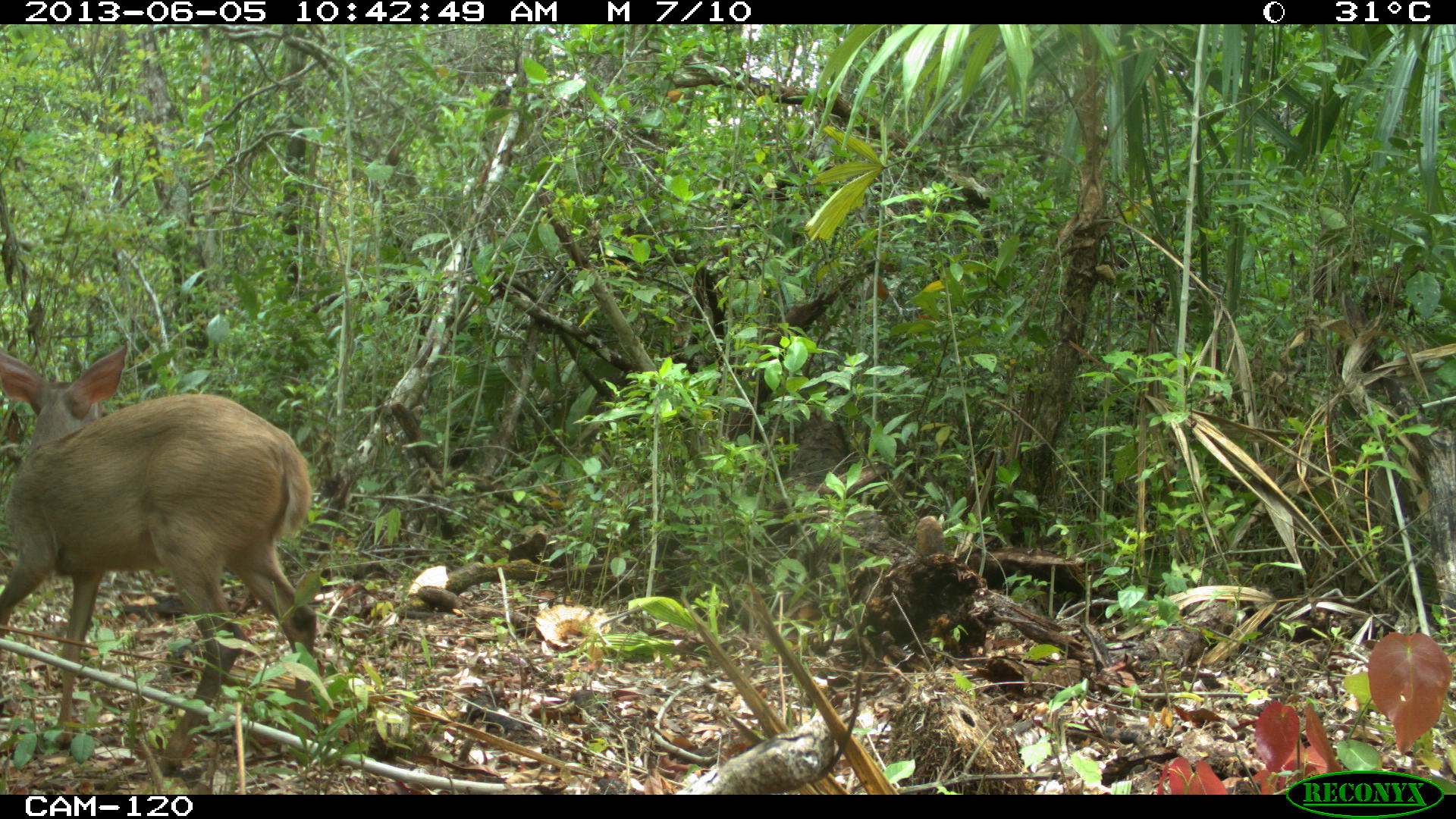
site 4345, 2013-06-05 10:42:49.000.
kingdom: Animalia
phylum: Chordata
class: Mammalia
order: Artiodactyla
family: Cervidae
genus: Odocoileus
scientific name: Odocoileus pandora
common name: yucatán brown brocket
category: mazama pandora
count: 1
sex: female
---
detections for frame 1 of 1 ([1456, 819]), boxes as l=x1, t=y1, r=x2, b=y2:
mazama pandora: l=0, t=344, r=316, b=776